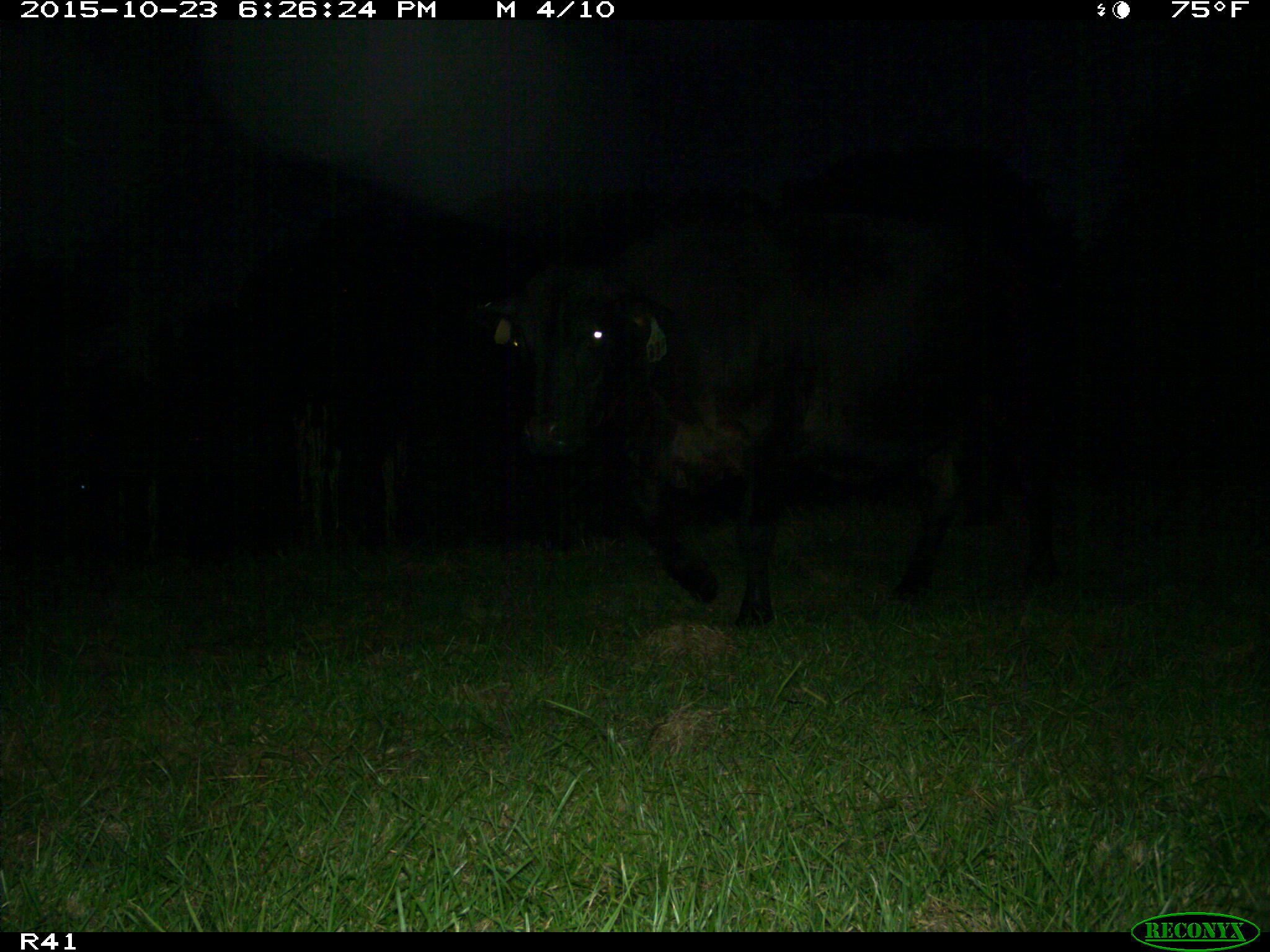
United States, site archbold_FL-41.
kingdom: Animalia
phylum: Chordata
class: Mammalia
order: Artiodactyla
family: Bovidae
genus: Bos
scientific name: Bos taurus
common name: domestic cow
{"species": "Bos taurus (domestic cow)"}